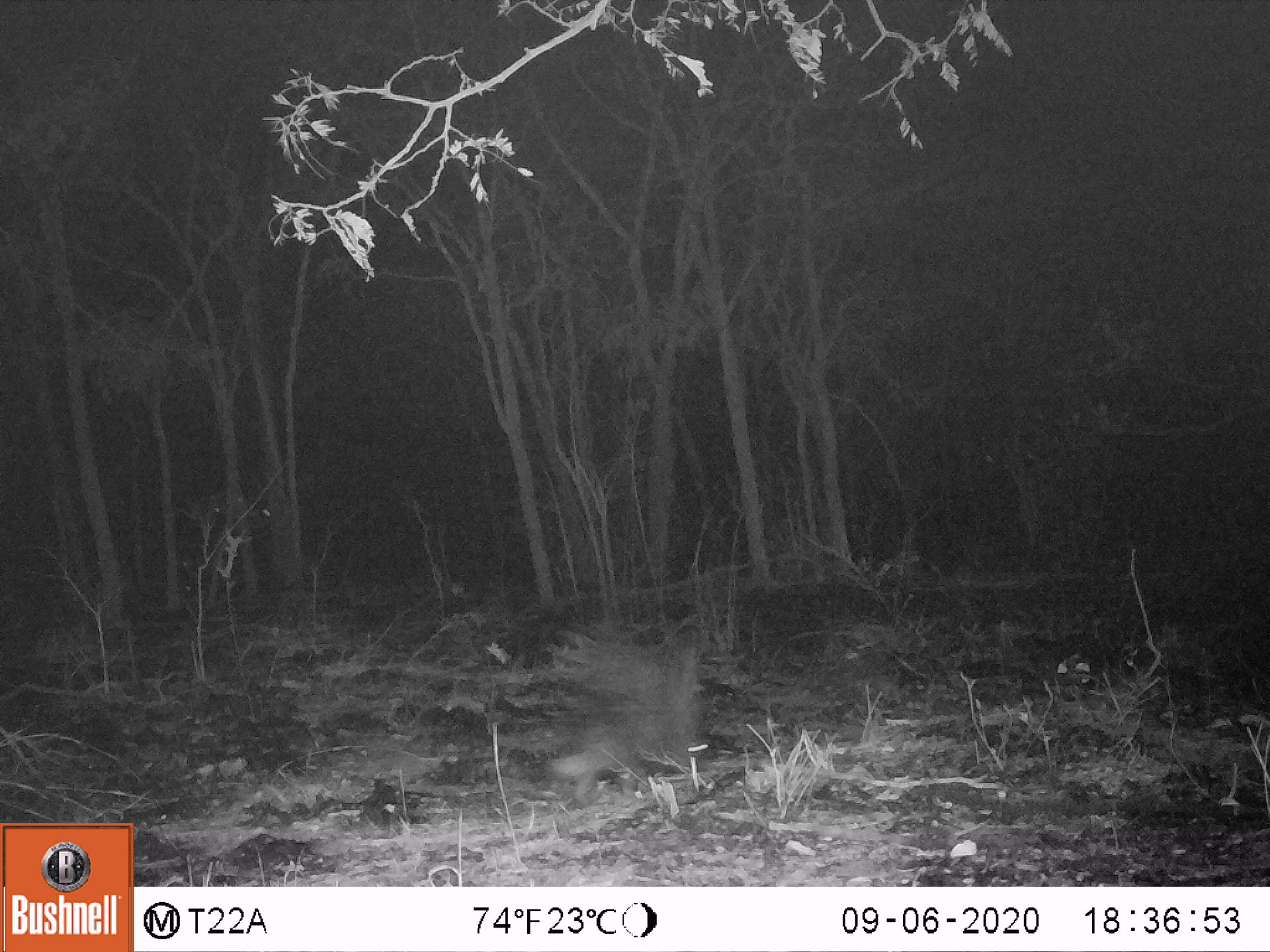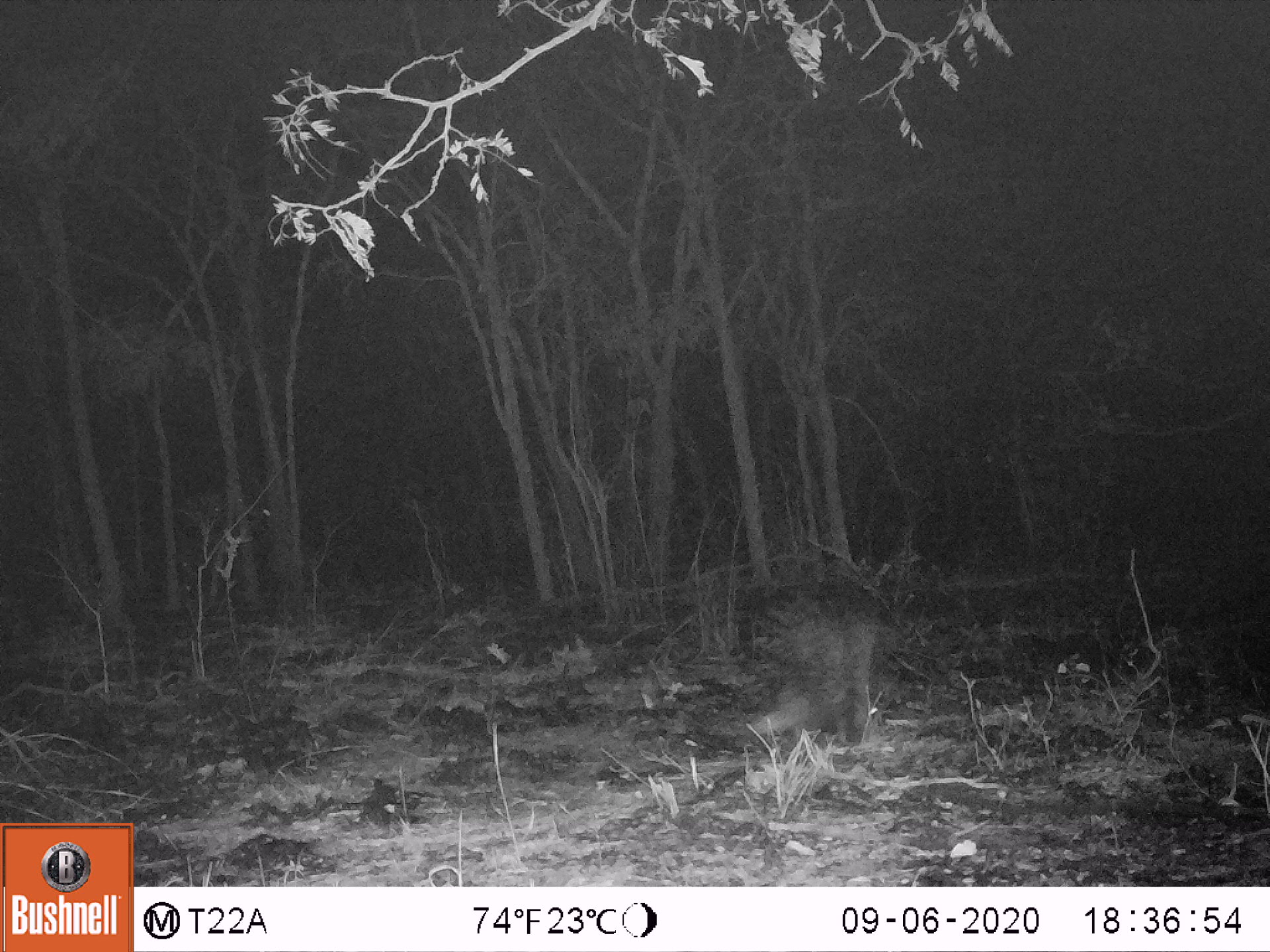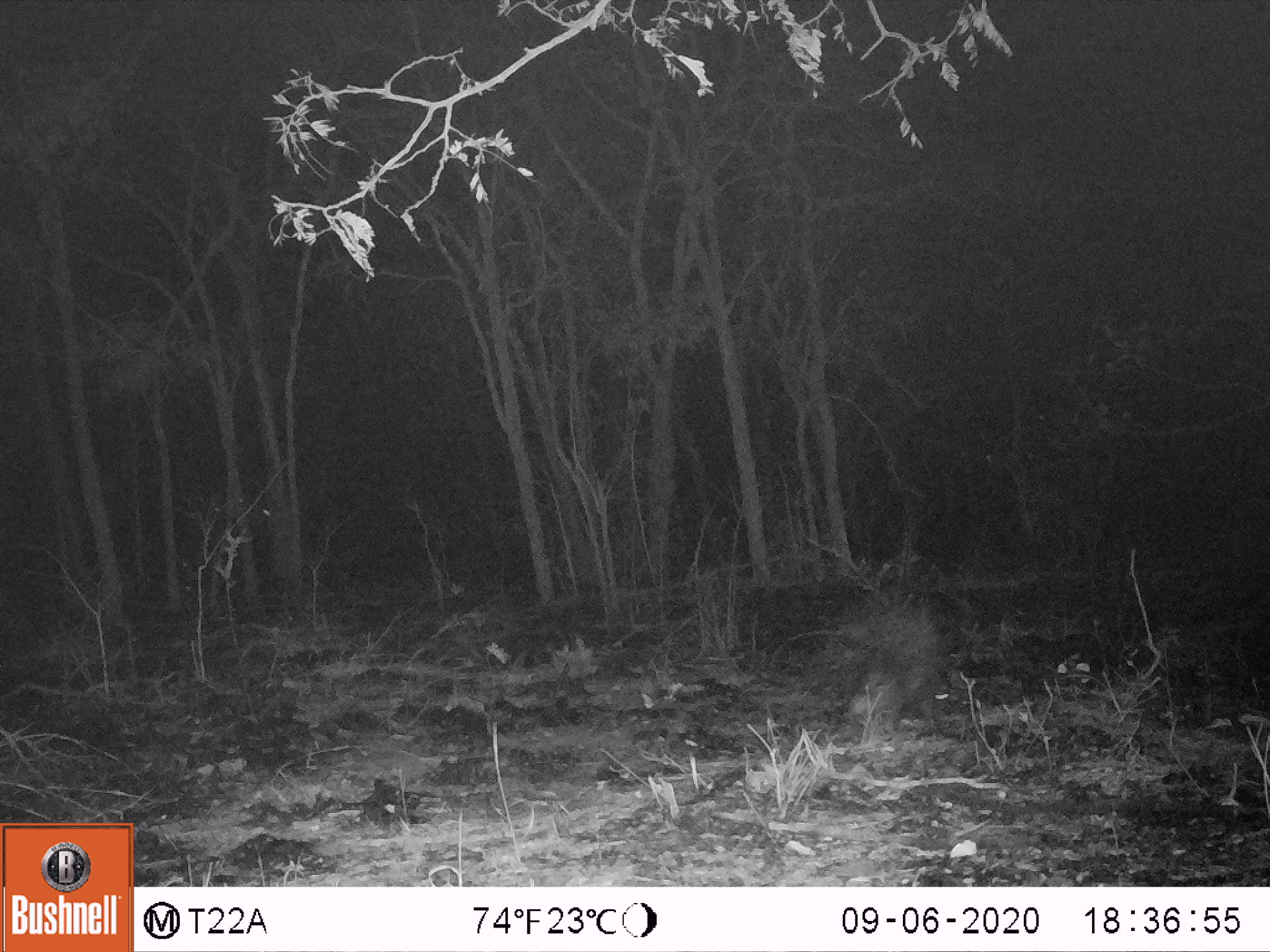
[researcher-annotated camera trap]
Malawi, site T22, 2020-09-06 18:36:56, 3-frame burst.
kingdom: Animalia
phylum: Chordata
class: Mammalia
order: Rodentia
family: Hystricidae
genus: Hystrix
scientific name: Hystrix africaeaustralis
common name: cape porcupine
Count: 1.